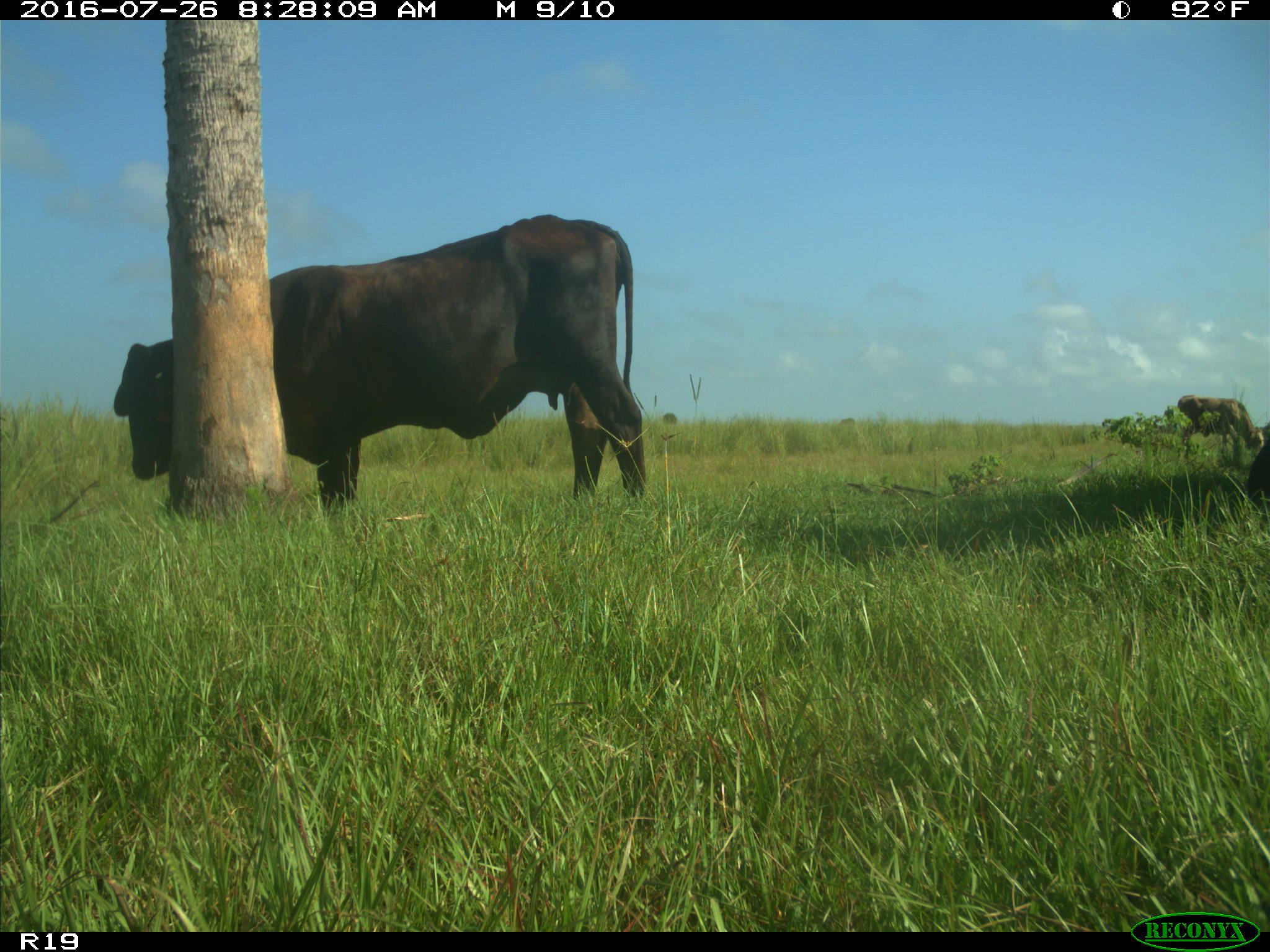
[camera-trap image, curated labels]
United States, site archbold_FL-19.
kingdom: Animalia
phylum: Chordata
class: Mammalia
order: Artiodactyla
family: Bovidae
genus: Bos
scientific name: Bos taurus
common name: domestic cow